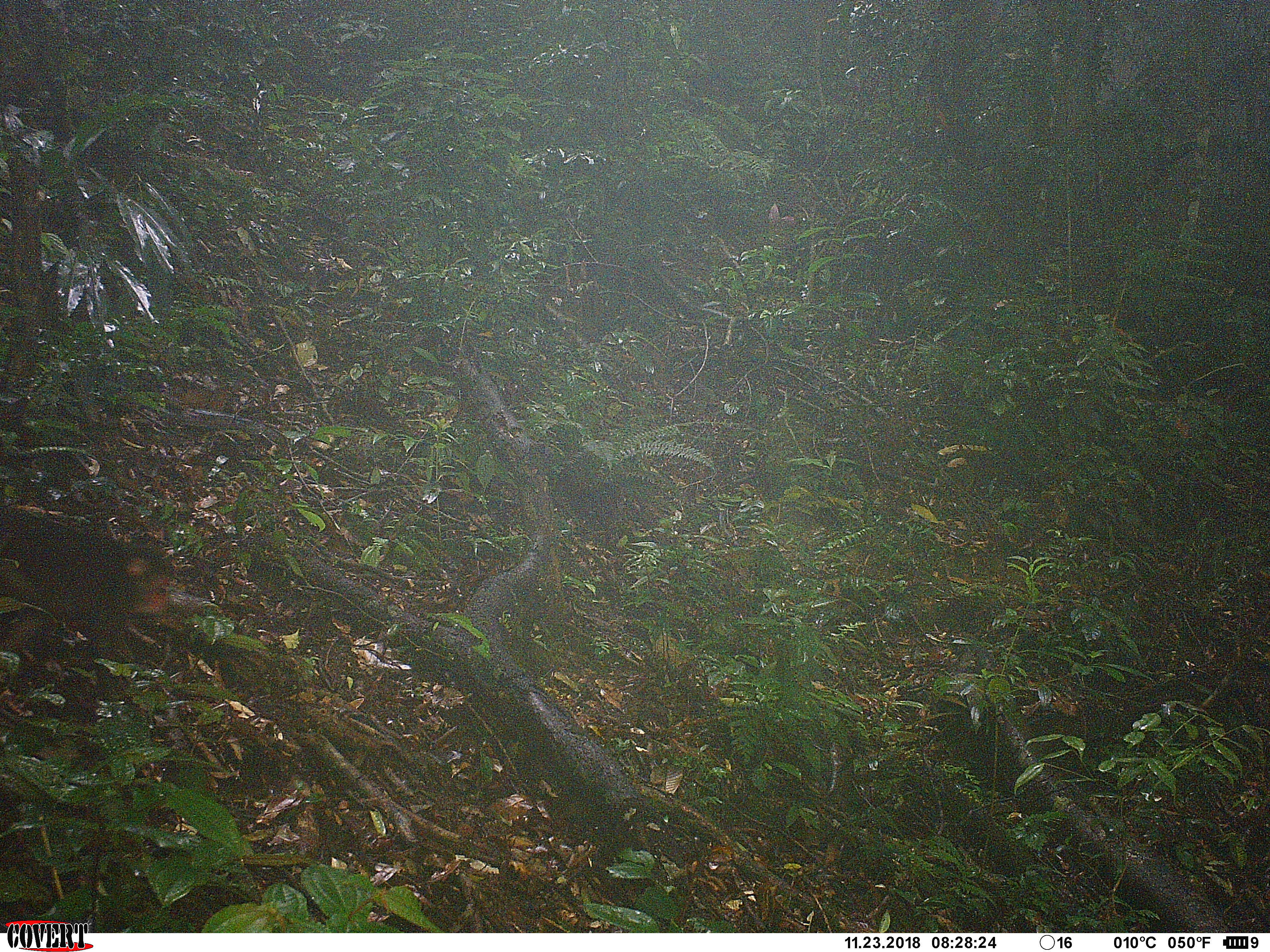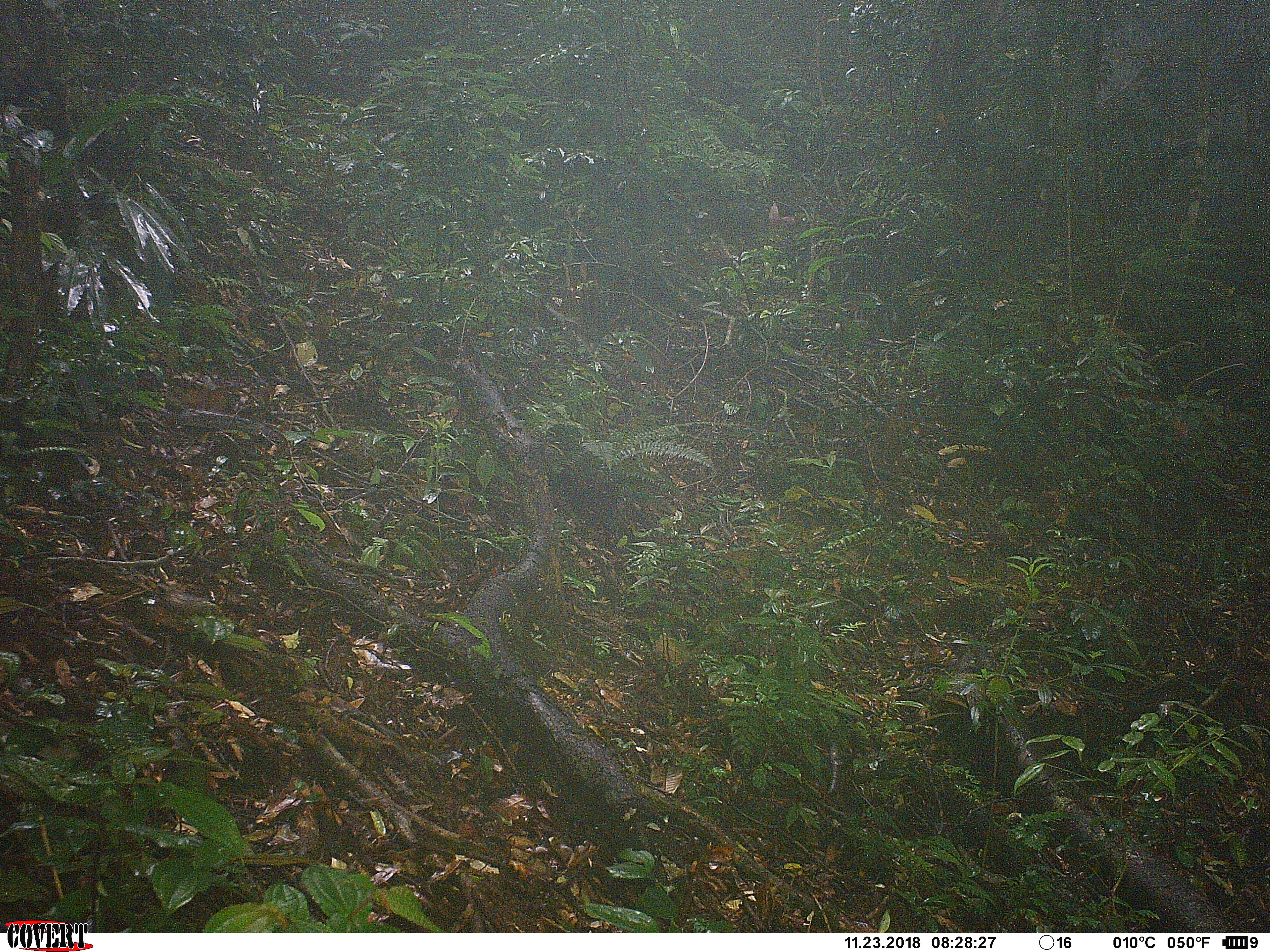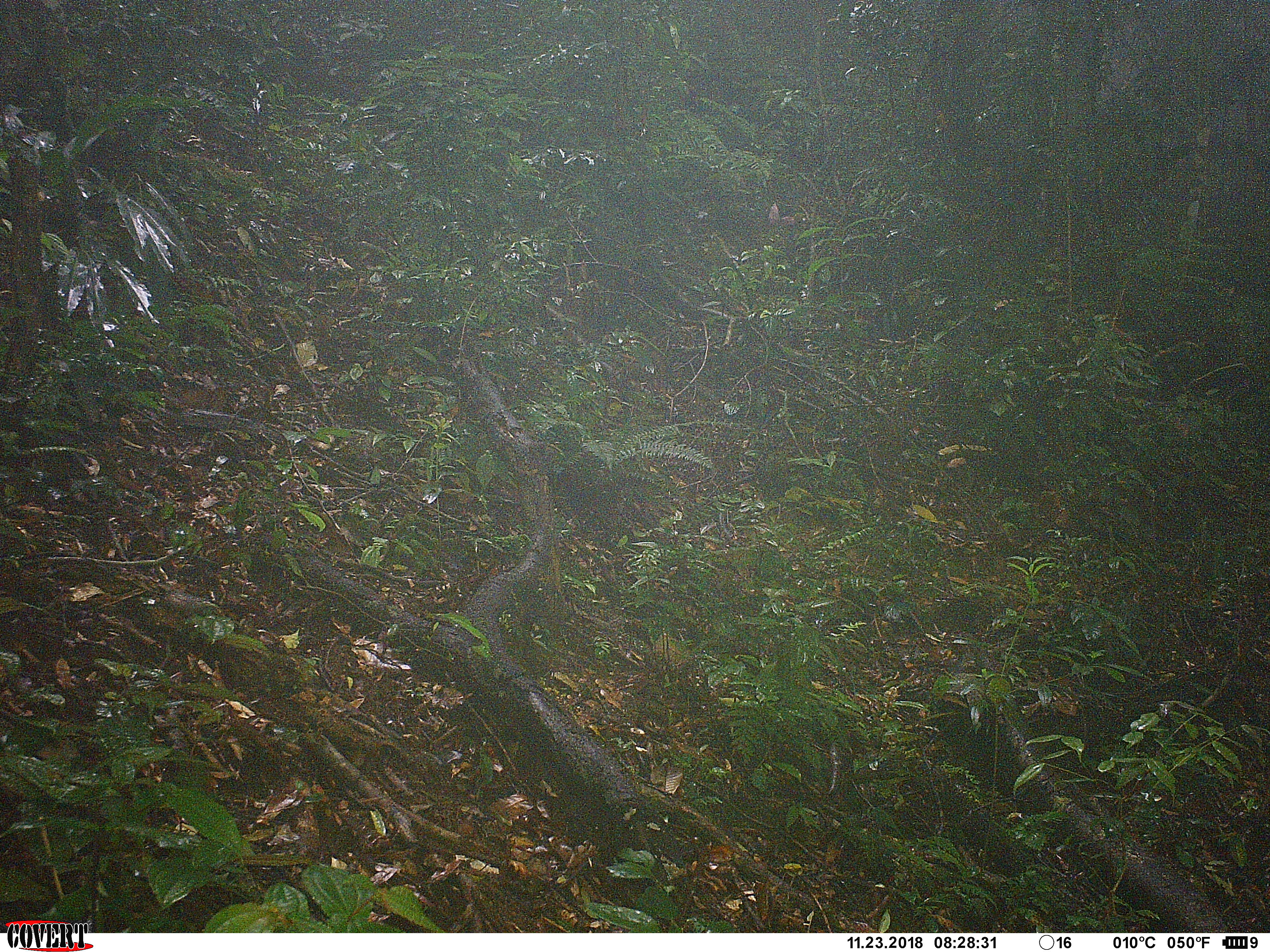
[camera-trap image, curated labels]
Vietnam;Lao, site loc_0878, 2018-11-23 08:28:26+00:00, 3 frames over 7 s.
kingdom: Animalia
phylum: Chordata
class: Mammalia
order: Primates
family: Cercopithecidae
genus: Macaca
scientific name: Macaca arctoides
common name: stump-tailed macaque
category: stump tailed macaque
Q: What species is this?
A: Stump tailed macaque (stump-tailed macaque) (Macaca arctoides).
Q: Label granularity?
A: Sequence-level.